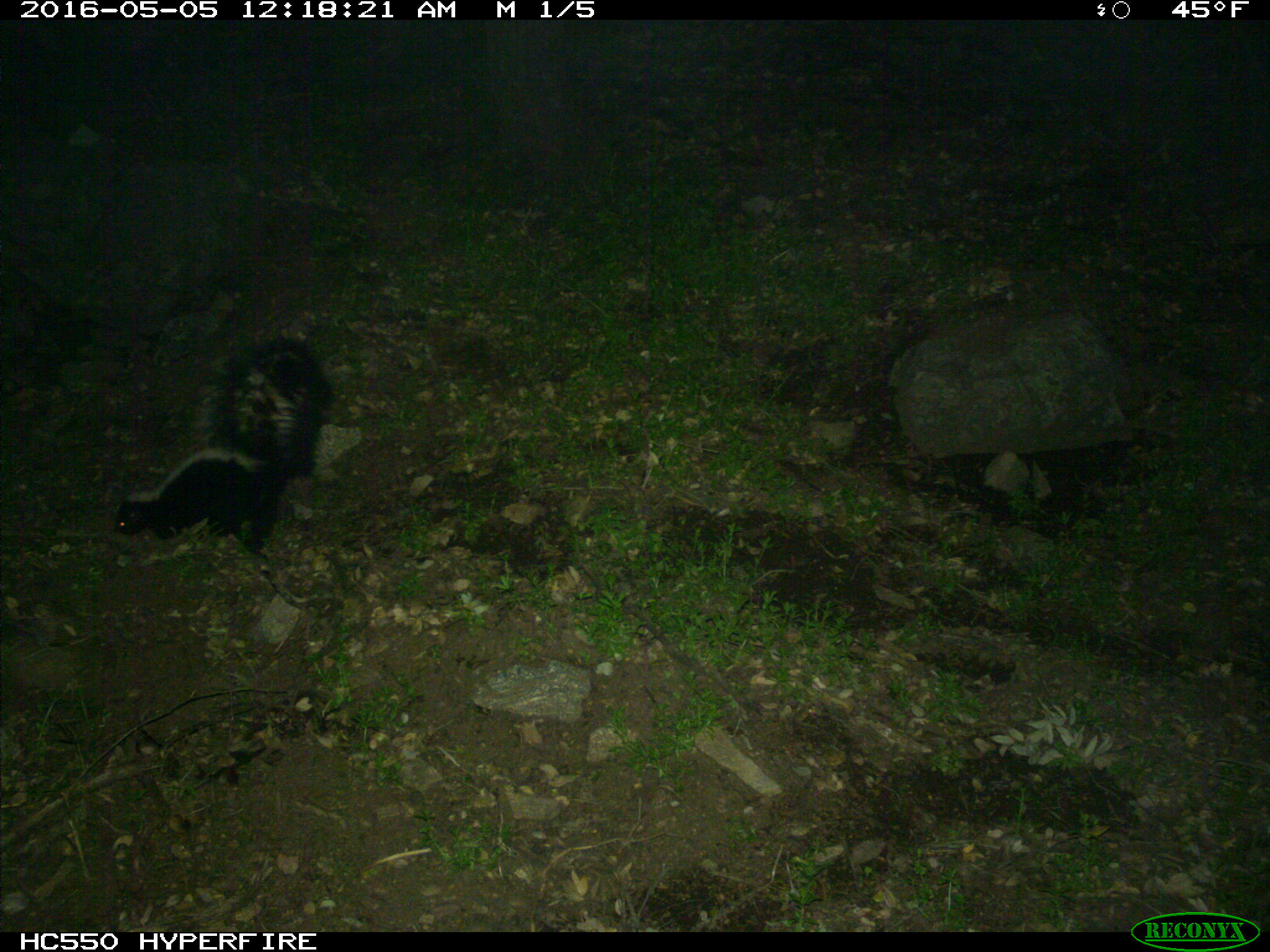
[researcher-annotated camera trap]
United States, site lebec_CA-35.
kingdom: Animalia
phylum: Chordata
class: Mammalia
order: Carnivora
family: Mephitidae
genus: Mephitis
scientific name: Mephitis mephitis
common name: striped skunk